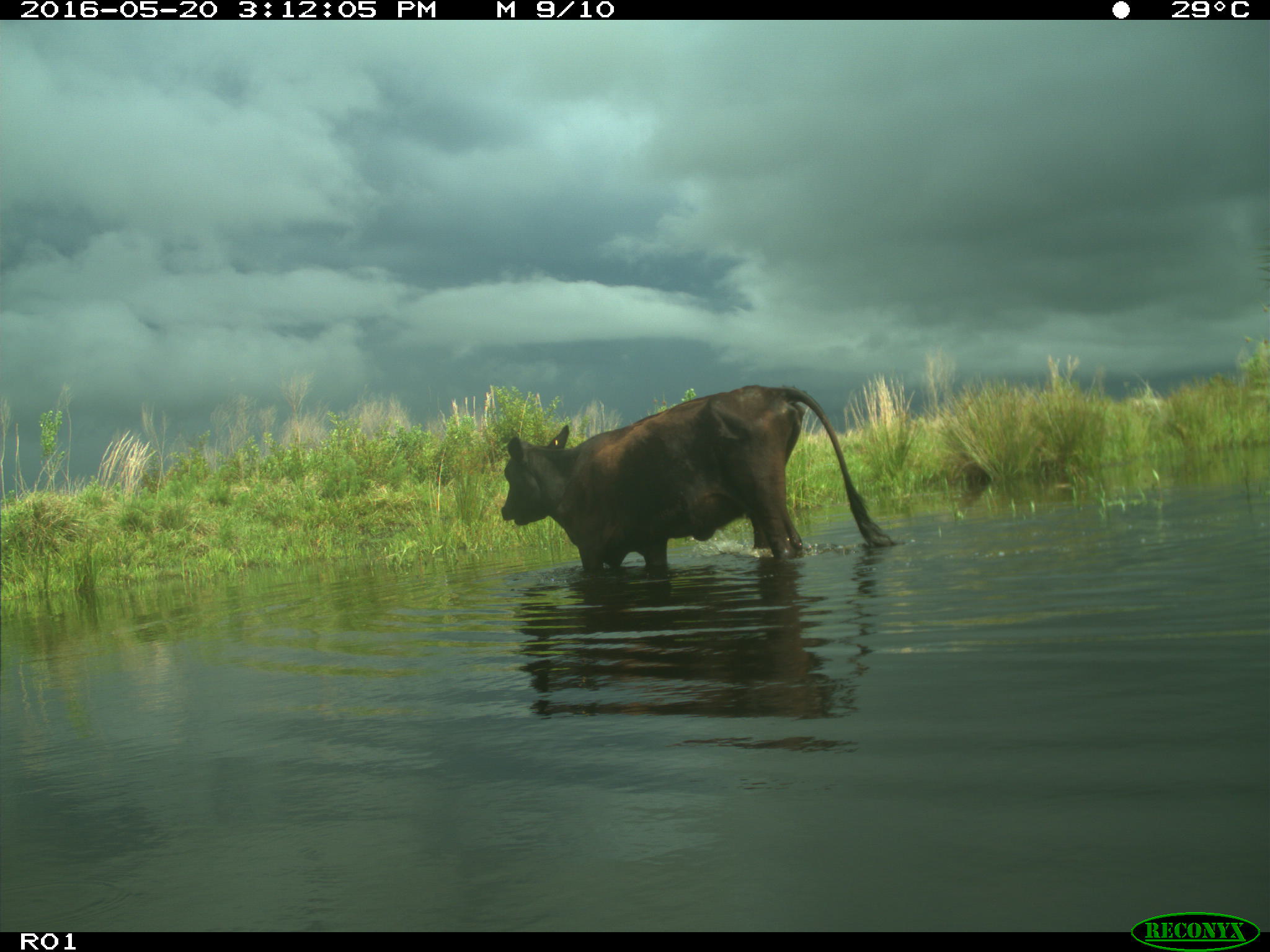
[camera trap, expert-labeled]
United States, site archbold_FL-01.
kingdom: Animalia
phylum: Chordata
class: Mammalia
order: Artiodactyla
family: Bovidae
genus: Bos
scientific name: Bos taurus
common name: domestic cow